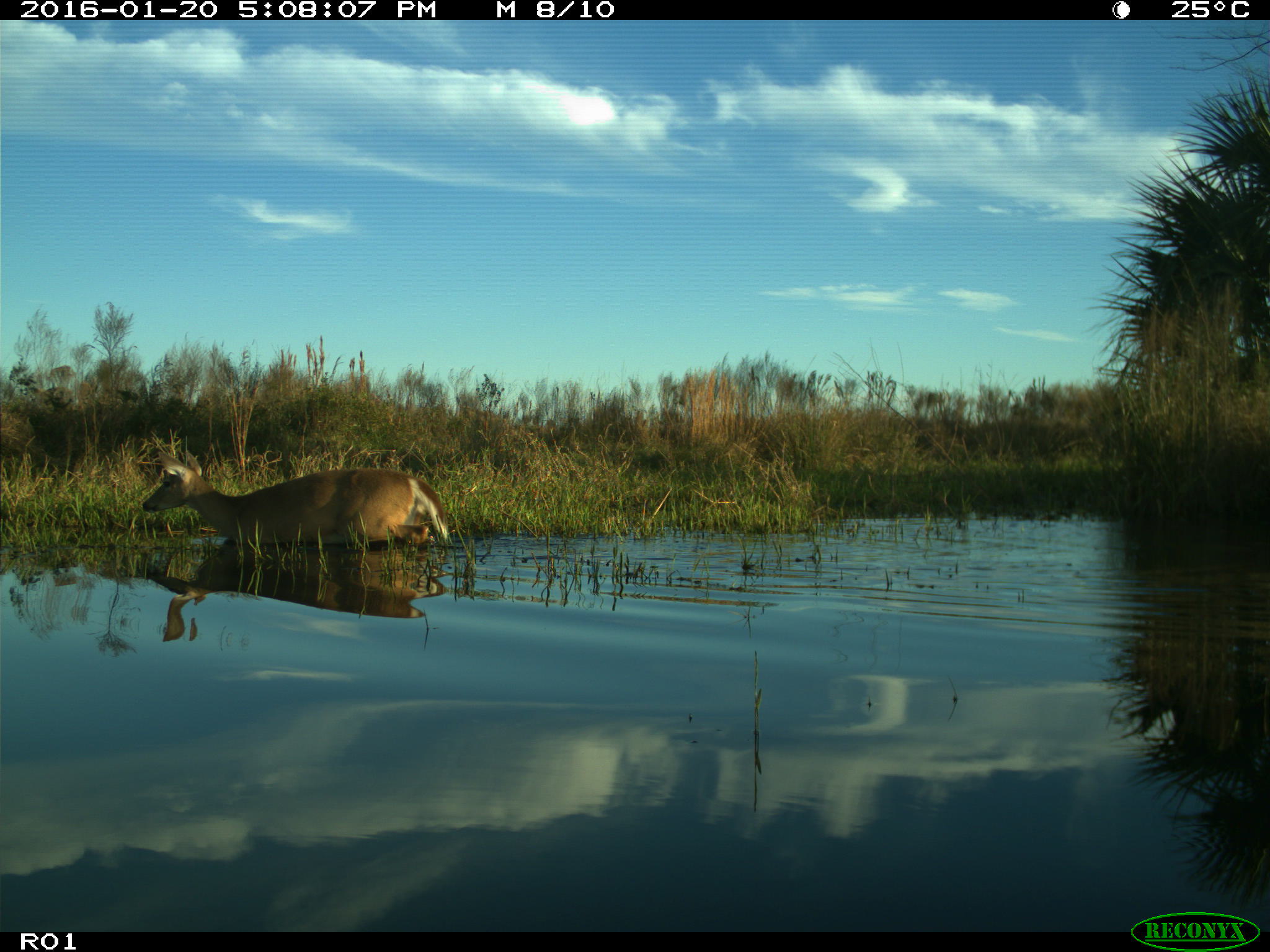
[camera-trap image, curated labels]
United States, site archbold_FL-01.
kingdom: Animalia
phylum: Chordata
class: Mammalia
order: Artiodactyla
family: Cervidae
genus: Odocoileus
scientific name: Odocoileus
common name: deer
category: unidentified deer